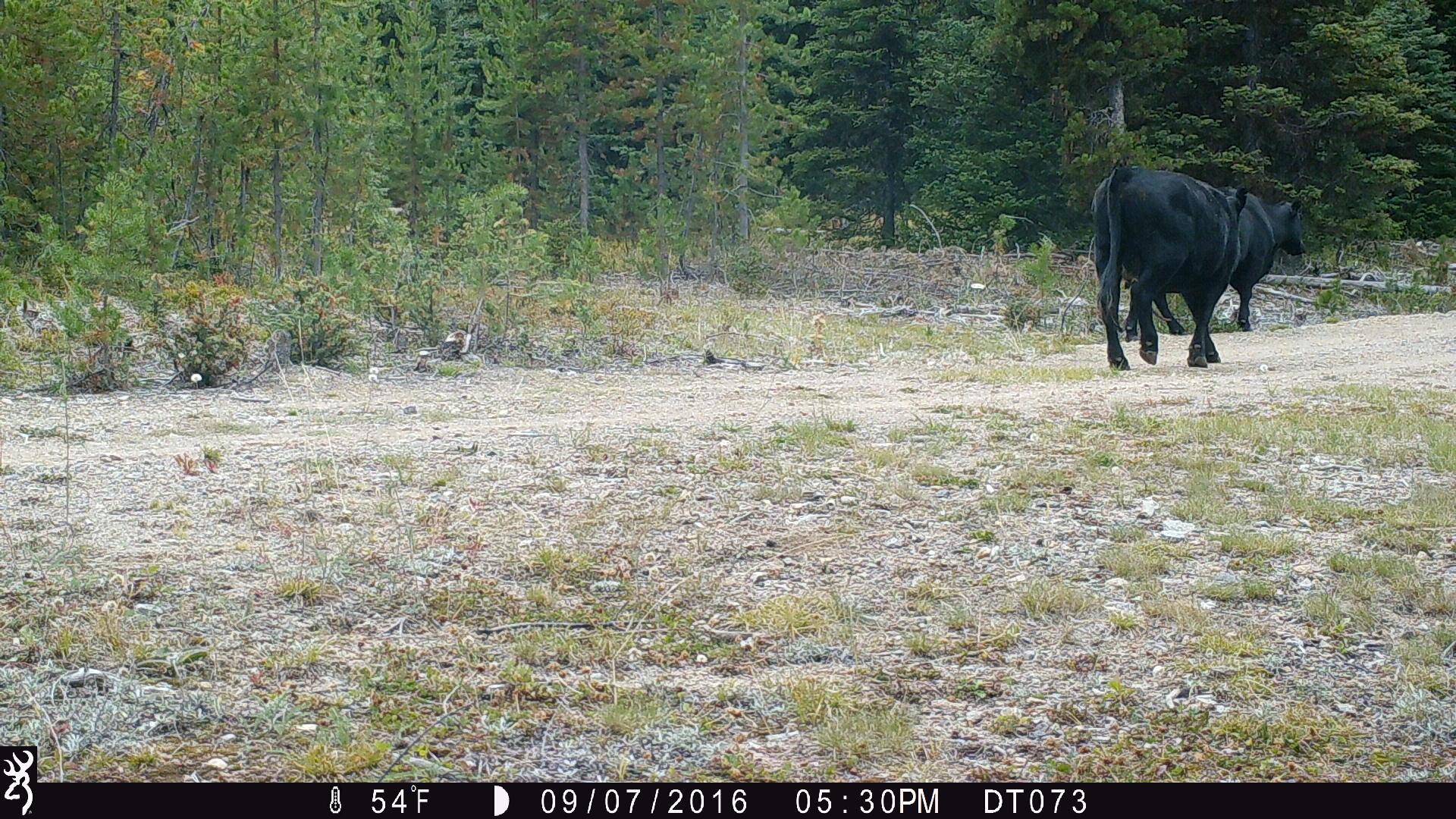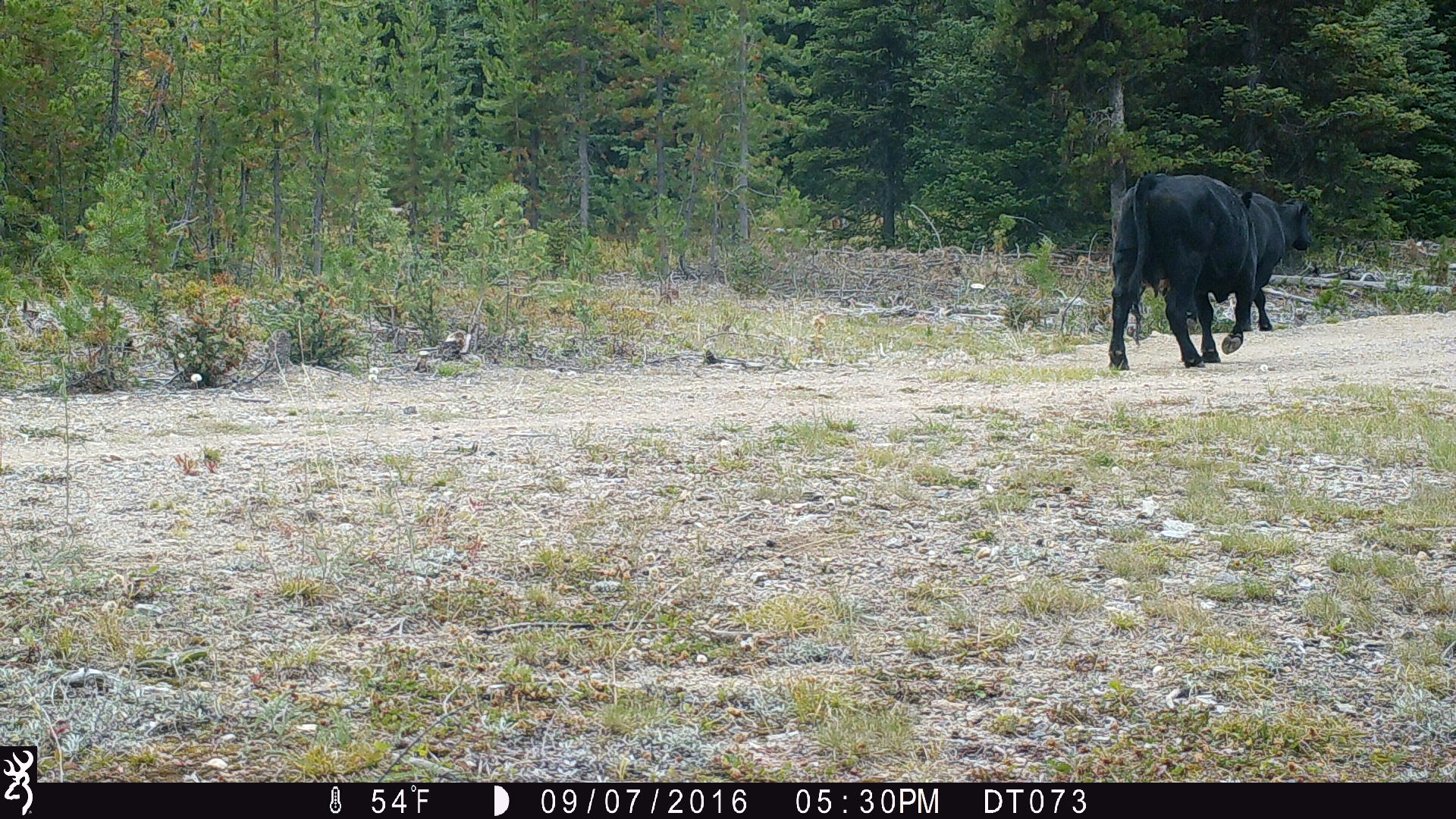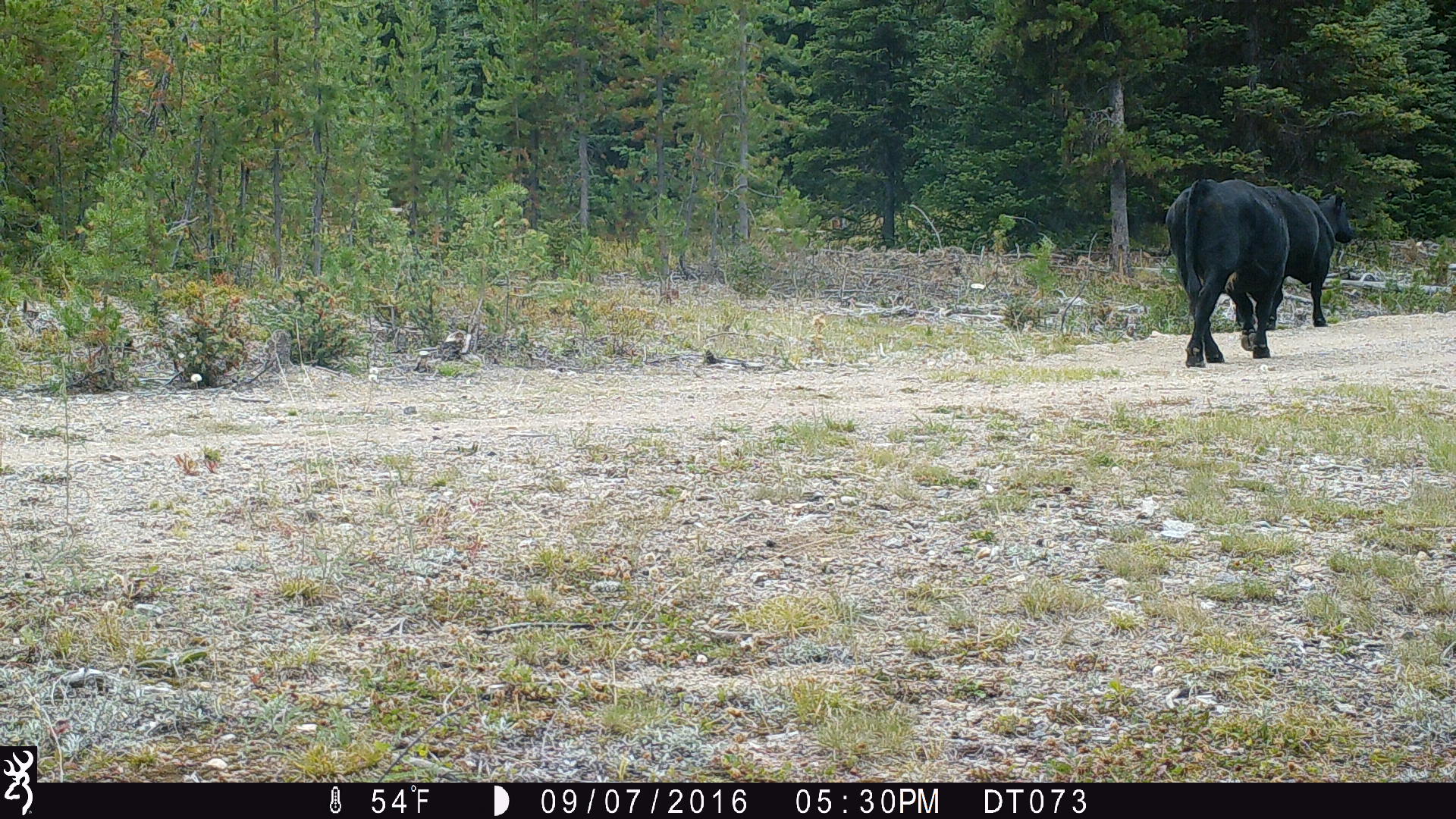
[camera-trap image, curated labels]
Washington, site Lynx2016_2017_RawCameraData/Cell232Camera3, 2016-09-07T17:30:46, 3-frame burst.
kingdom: Animalia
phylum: Chordata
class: Mammalia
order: Artiodactyla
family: Bovidae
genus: Bos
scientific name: Bos taurus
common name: domestic cattle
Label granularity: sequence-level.